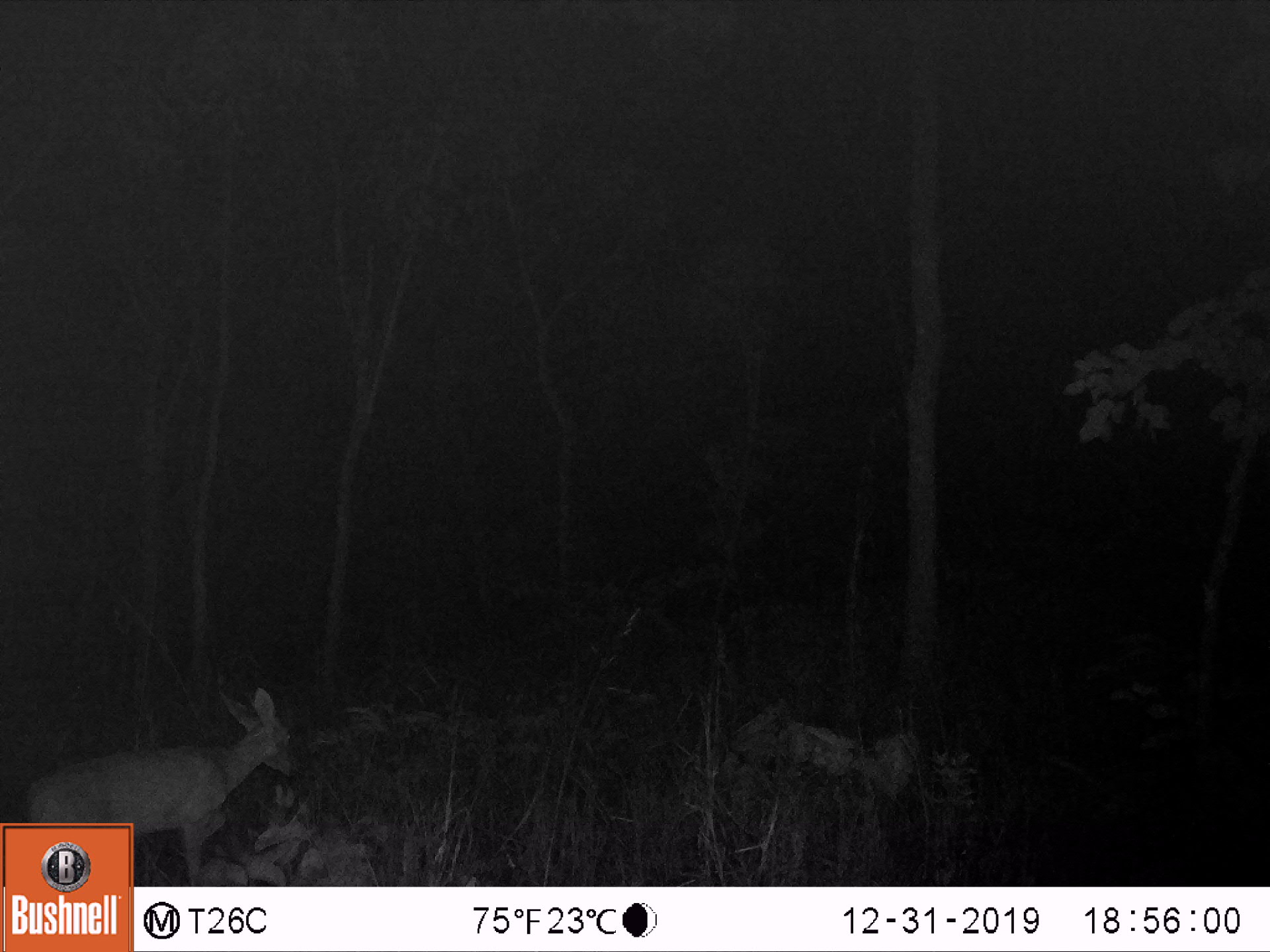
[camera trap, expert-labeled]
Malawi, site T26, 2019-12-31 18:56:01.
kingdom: Animalia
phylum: Chordata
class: Mammalia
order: Artiodactyla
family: Bovidae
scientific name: Antilopinae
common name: small antelope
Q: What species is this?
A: Small antelope (Antilopinae).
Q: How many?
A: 1.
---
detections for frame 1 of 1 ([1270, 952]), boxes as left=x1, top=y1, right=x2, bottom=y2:
small antelope: left=135, top=670, right=303, bottom=886